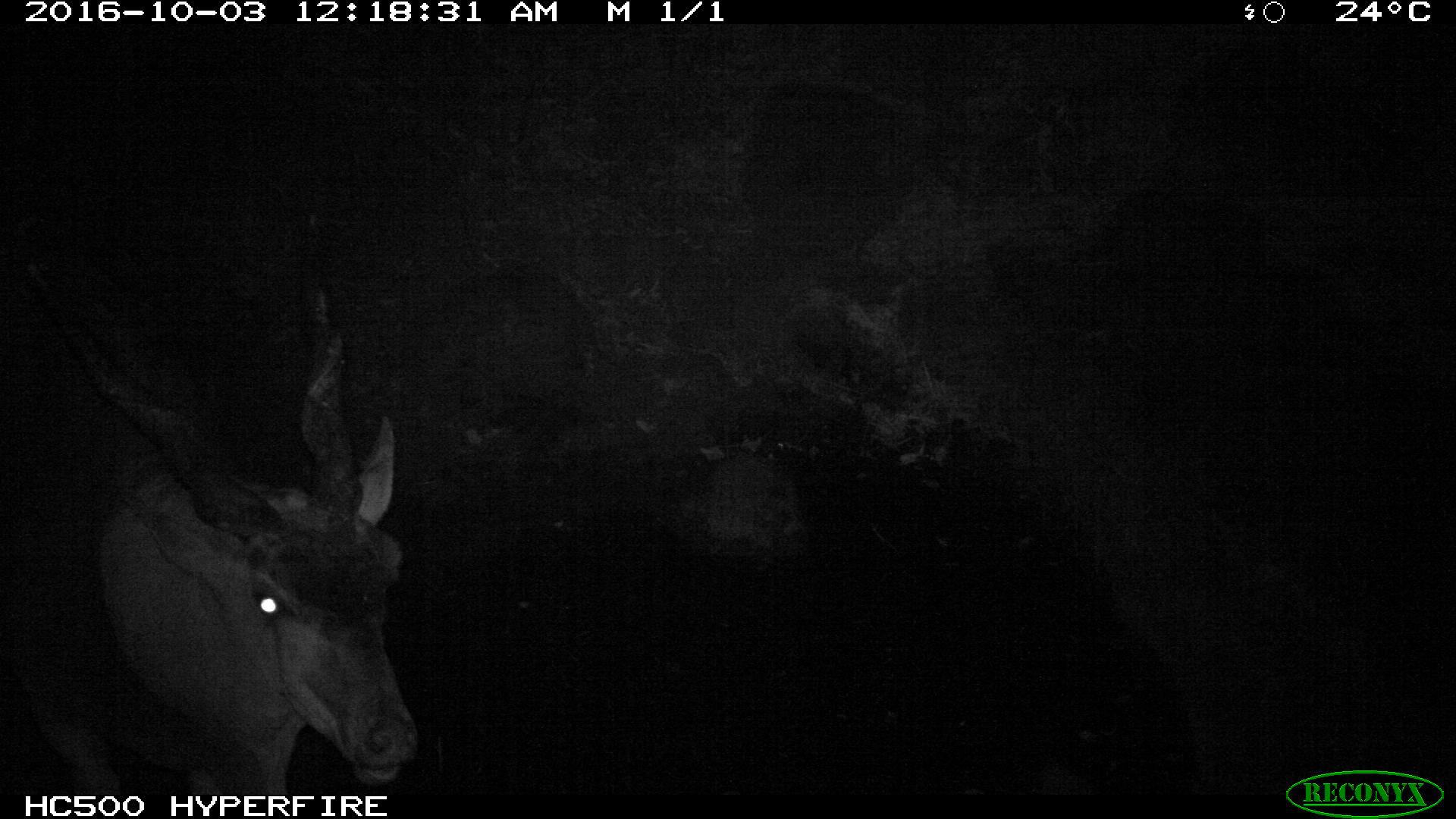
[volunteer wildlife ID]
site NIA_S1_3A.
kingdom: Animalia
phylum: Chordata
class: Mammalia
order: Artiodactyla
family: Bovidae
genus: Tragelaphus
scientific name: Tragelaphus oryx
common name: eland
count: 1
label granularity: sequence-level